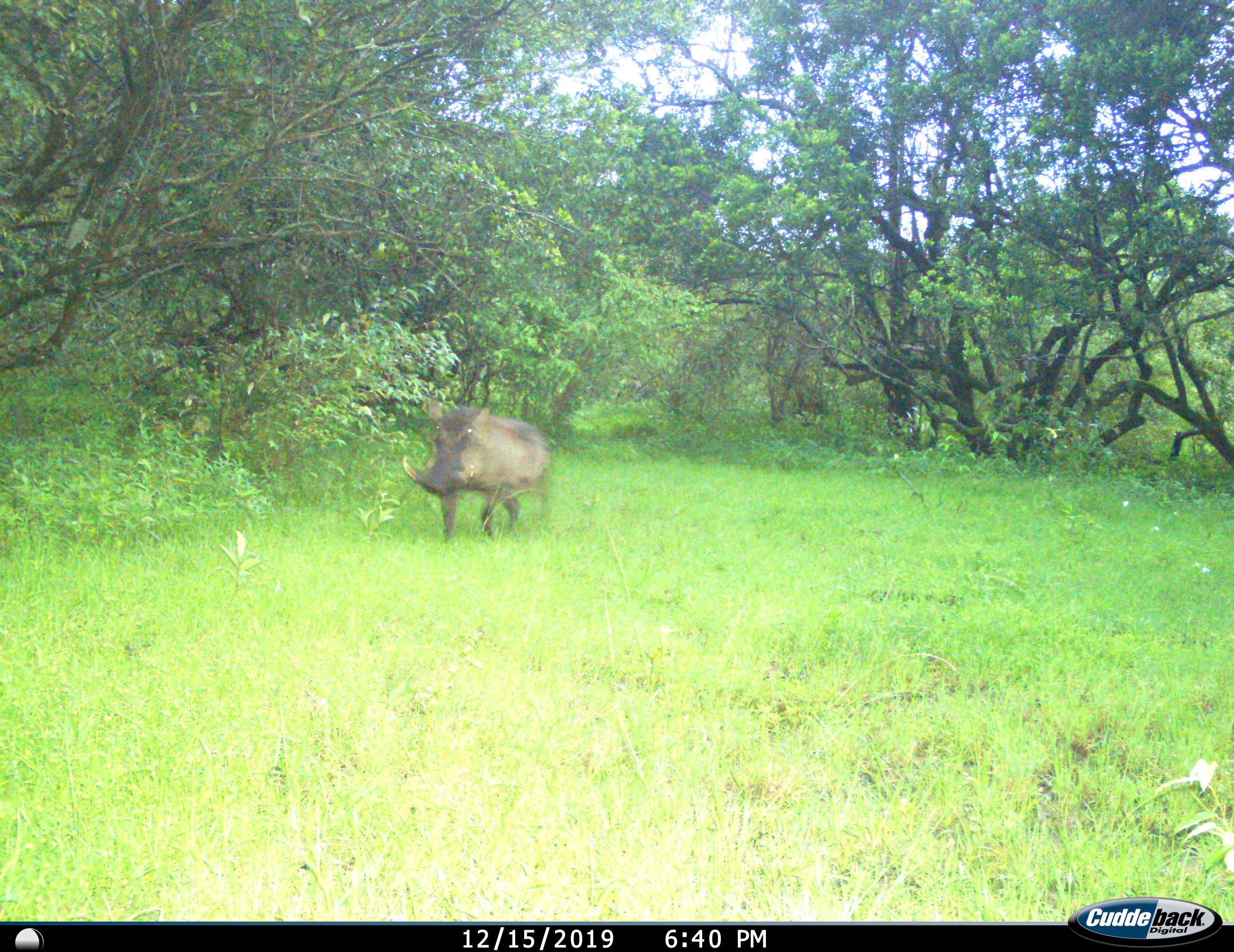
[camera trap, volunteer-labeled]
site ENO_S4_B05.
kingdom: Animalia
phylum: Chordata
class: Mammalia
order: Artiodactyla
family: Suidae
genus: Phacochoerus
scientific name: Phacochoerus africanus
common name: warthog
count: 1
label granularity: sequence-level